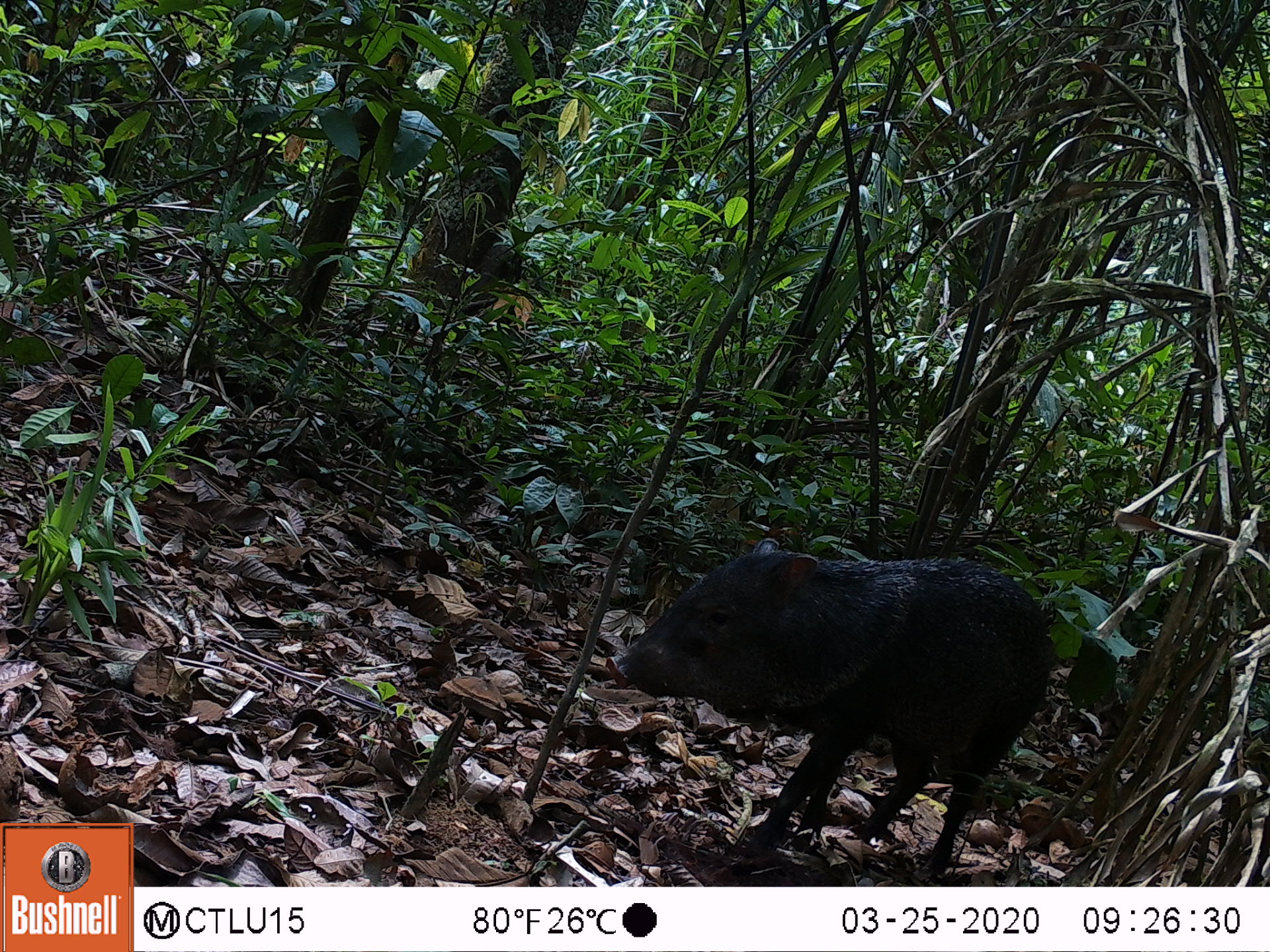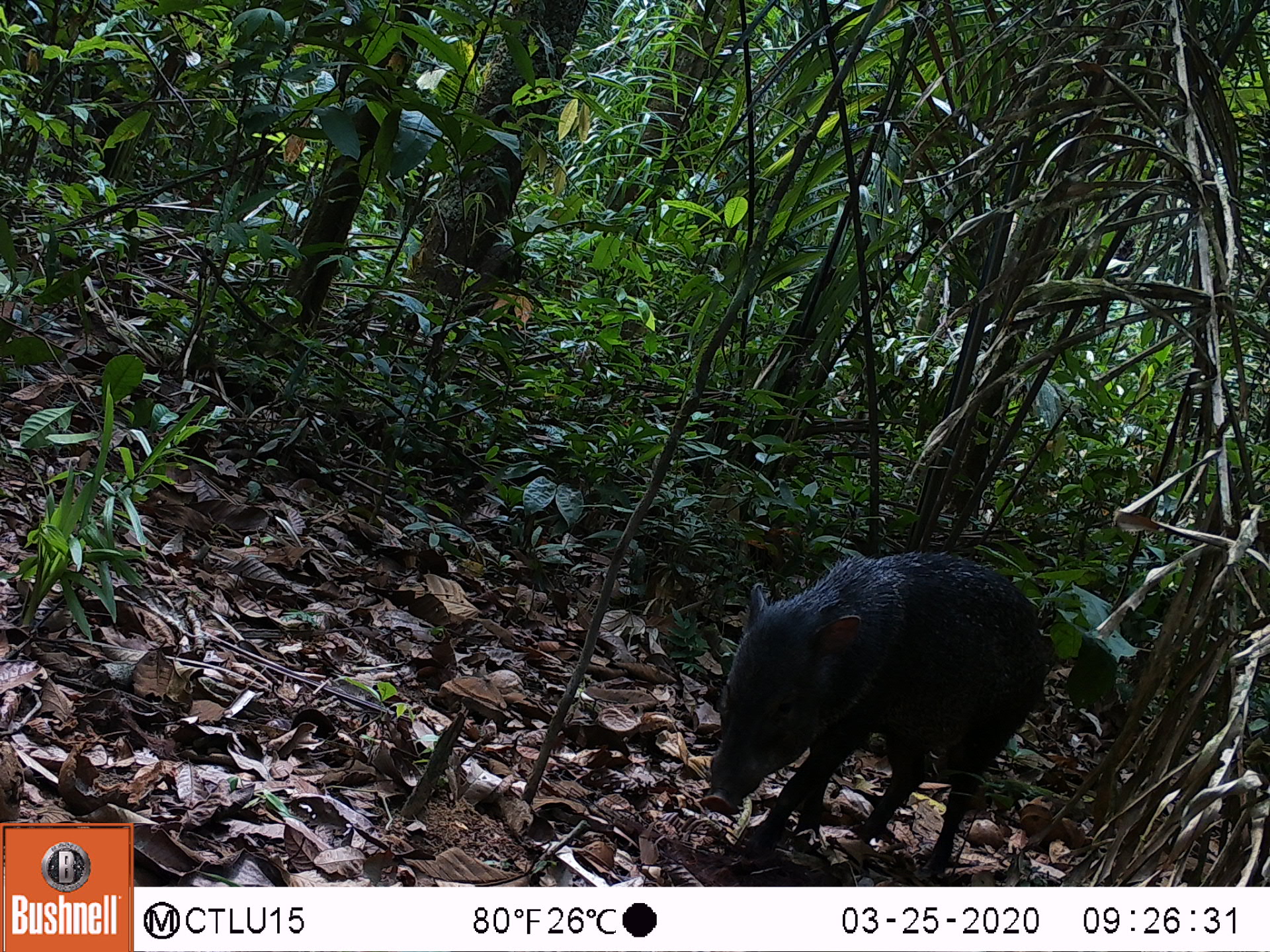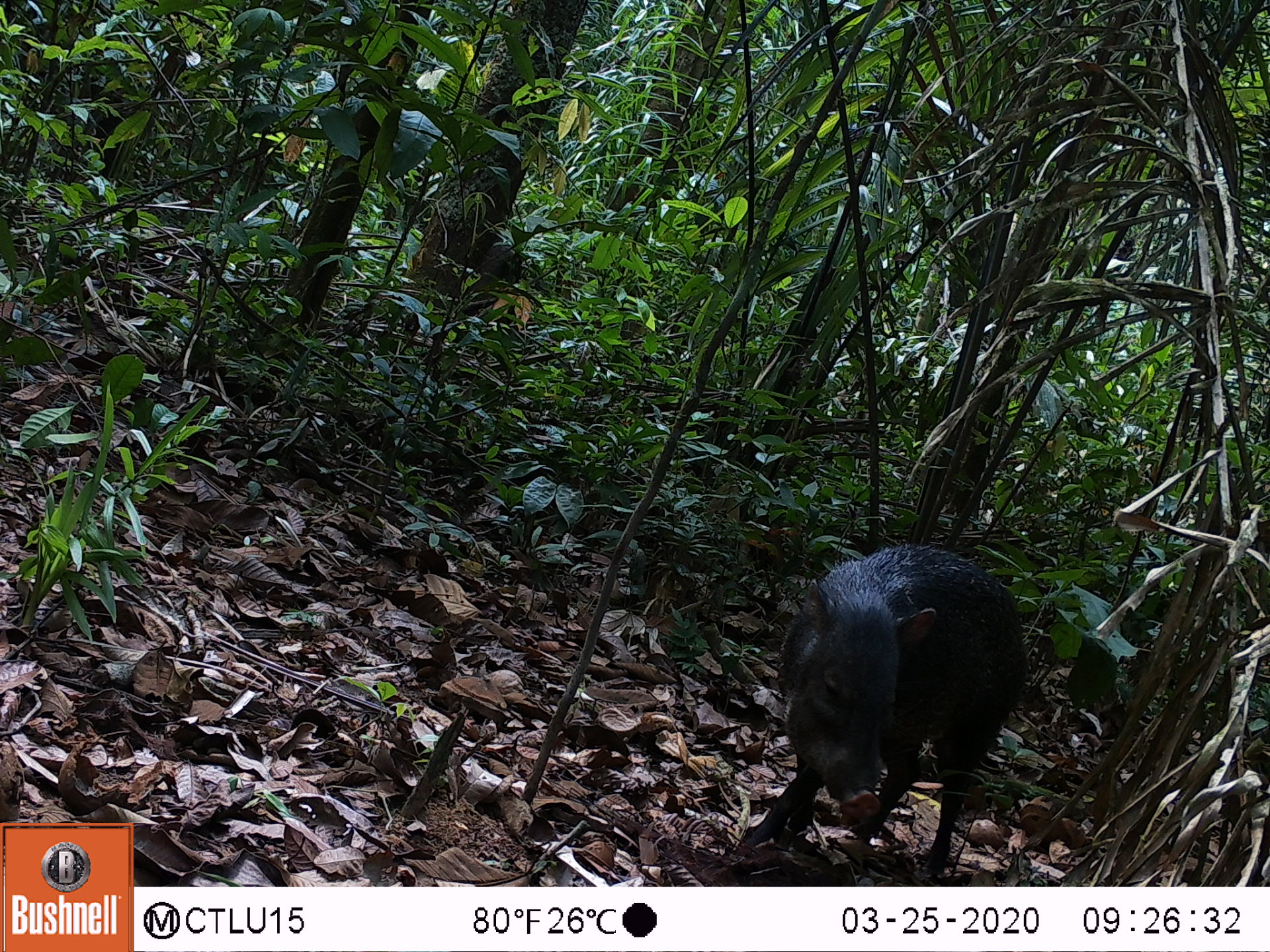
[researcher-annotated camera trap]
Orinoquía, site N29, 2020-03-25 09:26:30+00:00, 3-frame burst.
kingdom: Animalia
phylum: Chordata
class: Mammalia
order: Artiodactyla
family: Tayassuidae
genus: Pecari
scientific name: Pecari tajacu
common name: collared peccary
Collared peccary (Pecari tajacu).